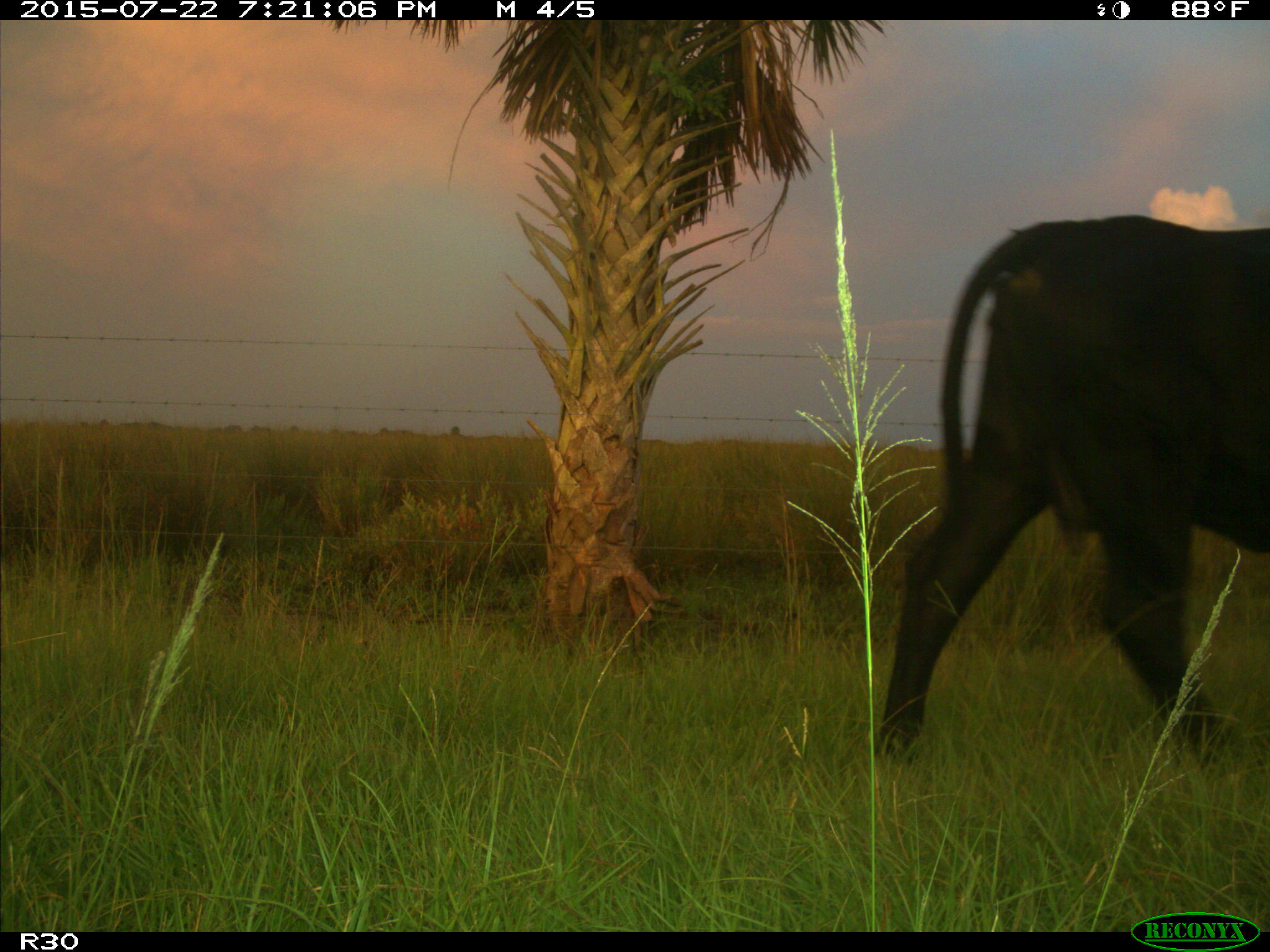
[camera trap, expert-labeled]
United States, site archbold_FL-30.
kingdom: Animalia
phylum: Chordata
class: Mammalia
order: Artiodactyla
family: Bovidae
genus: Bos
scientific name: Bos taurus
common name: domestic cow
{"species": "Bos taurus (domestic cow)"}